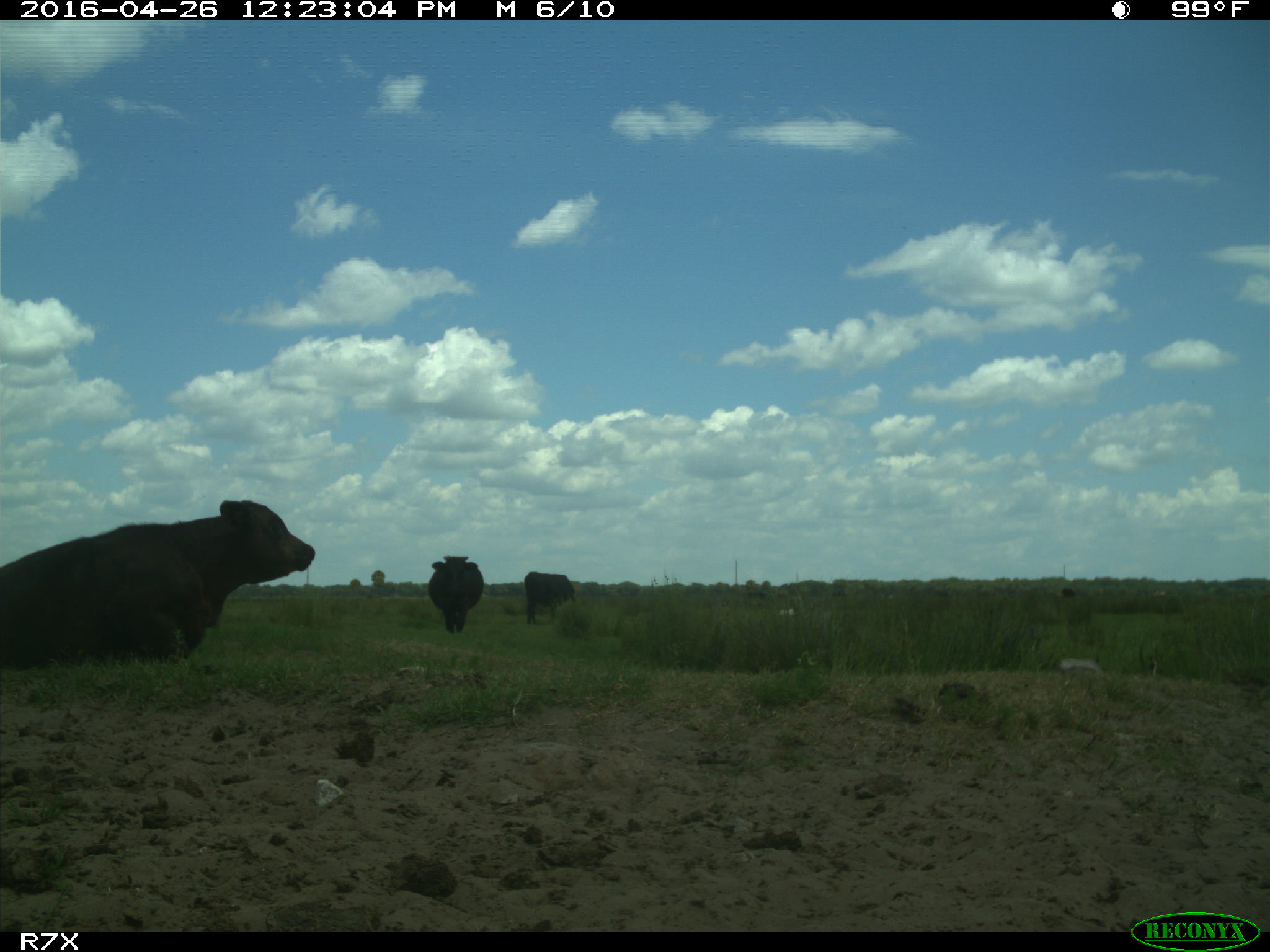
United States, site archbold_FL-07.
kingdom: Animalia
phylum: Chordata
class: Mammalia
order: Artiodactyla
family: Bovidae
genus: Bos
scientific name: Bos taurus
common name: domestic cow